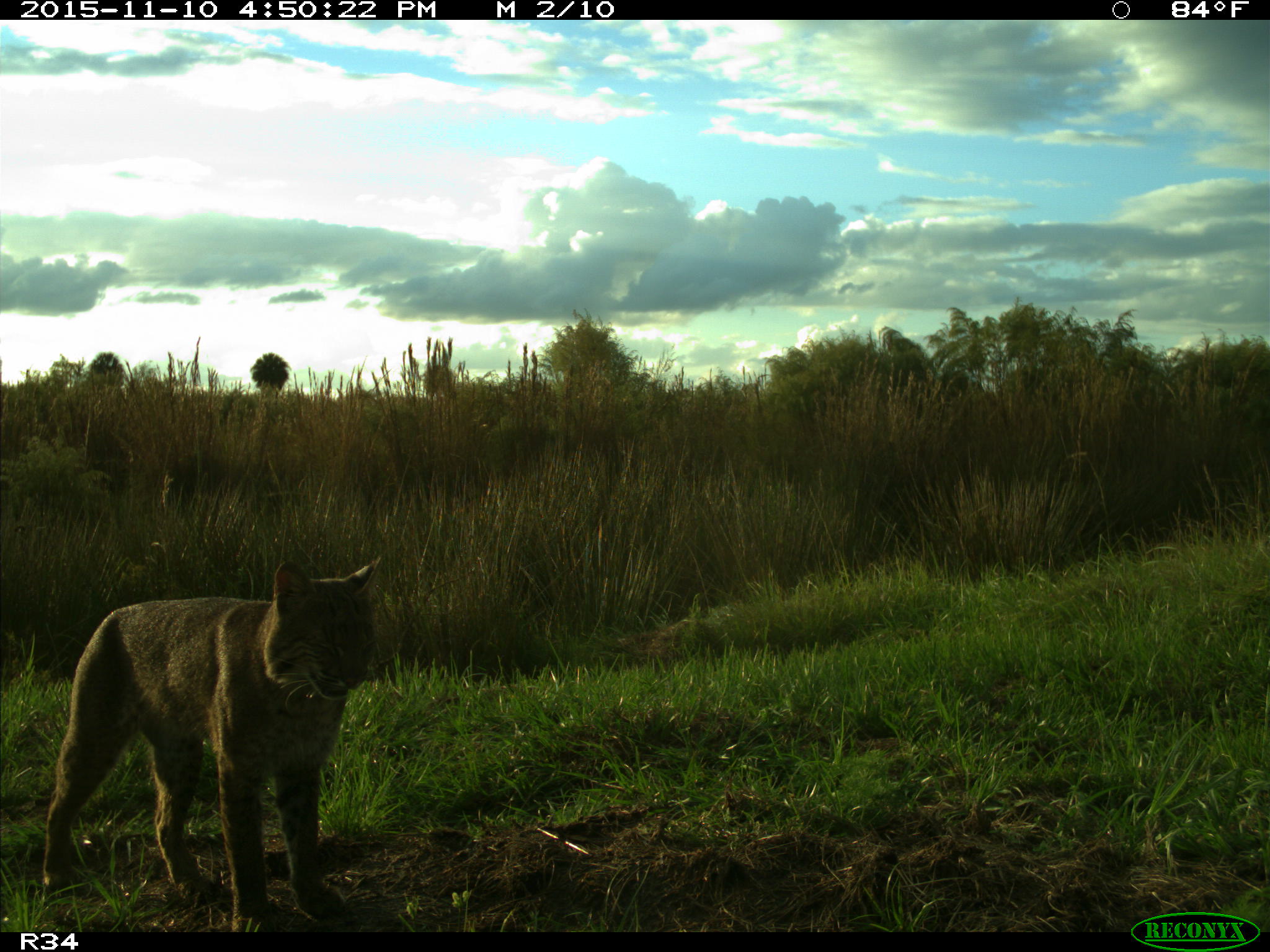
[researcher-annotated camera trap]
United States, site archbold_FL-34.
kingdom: Animalia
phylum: Chordata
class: Mammalia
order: Carnivora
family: Felidae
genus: Lynx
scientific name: Lynx rufus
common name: bobcat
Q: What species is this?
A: Lynx rufus (bobcat).